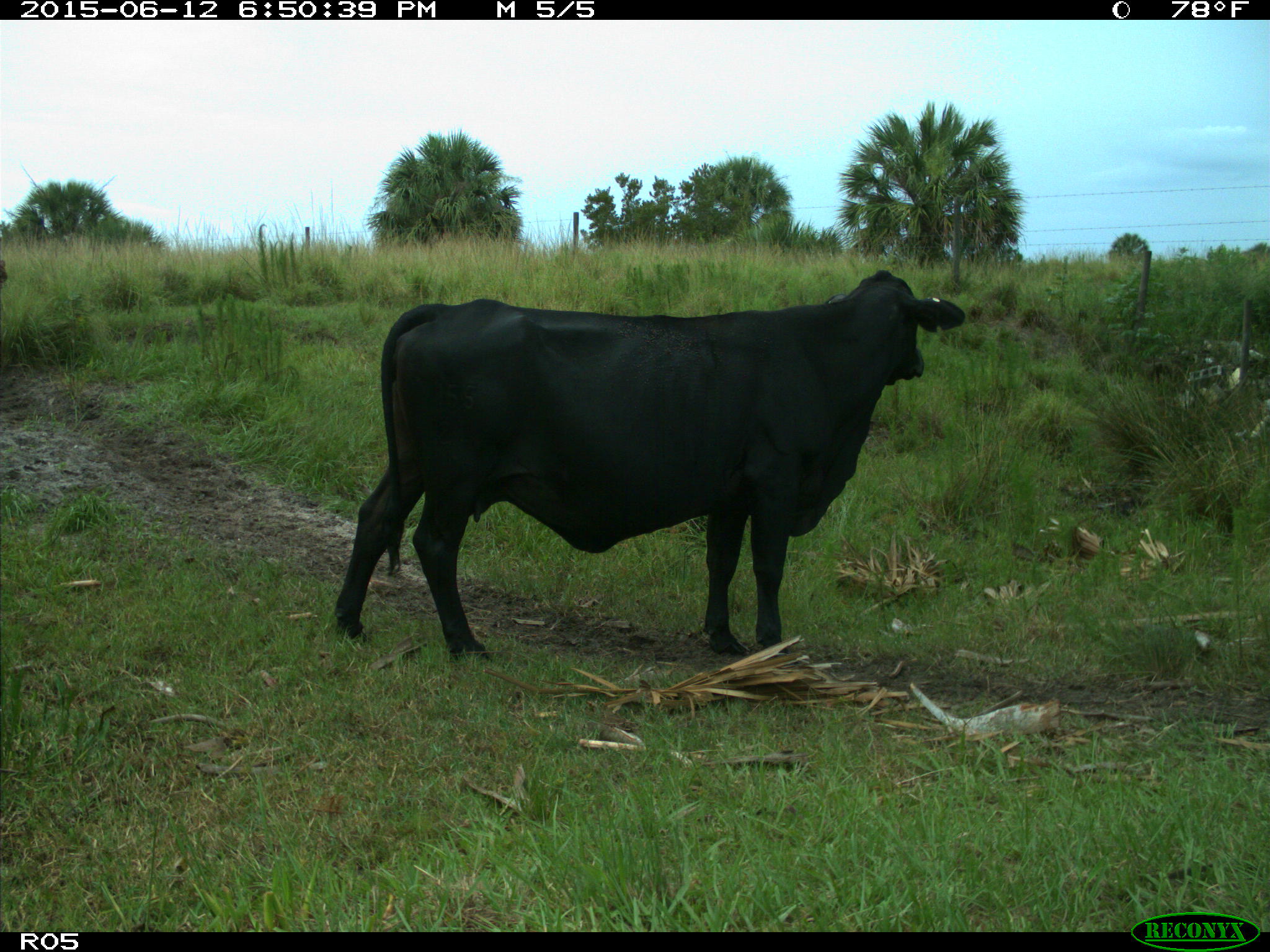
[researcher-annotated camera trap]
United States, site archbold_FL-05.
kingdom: Animalia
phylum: Chordata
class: Mammalia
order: Artiodactyla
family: Bovidae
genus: Bos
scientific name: Bos taurus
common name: domestic cow